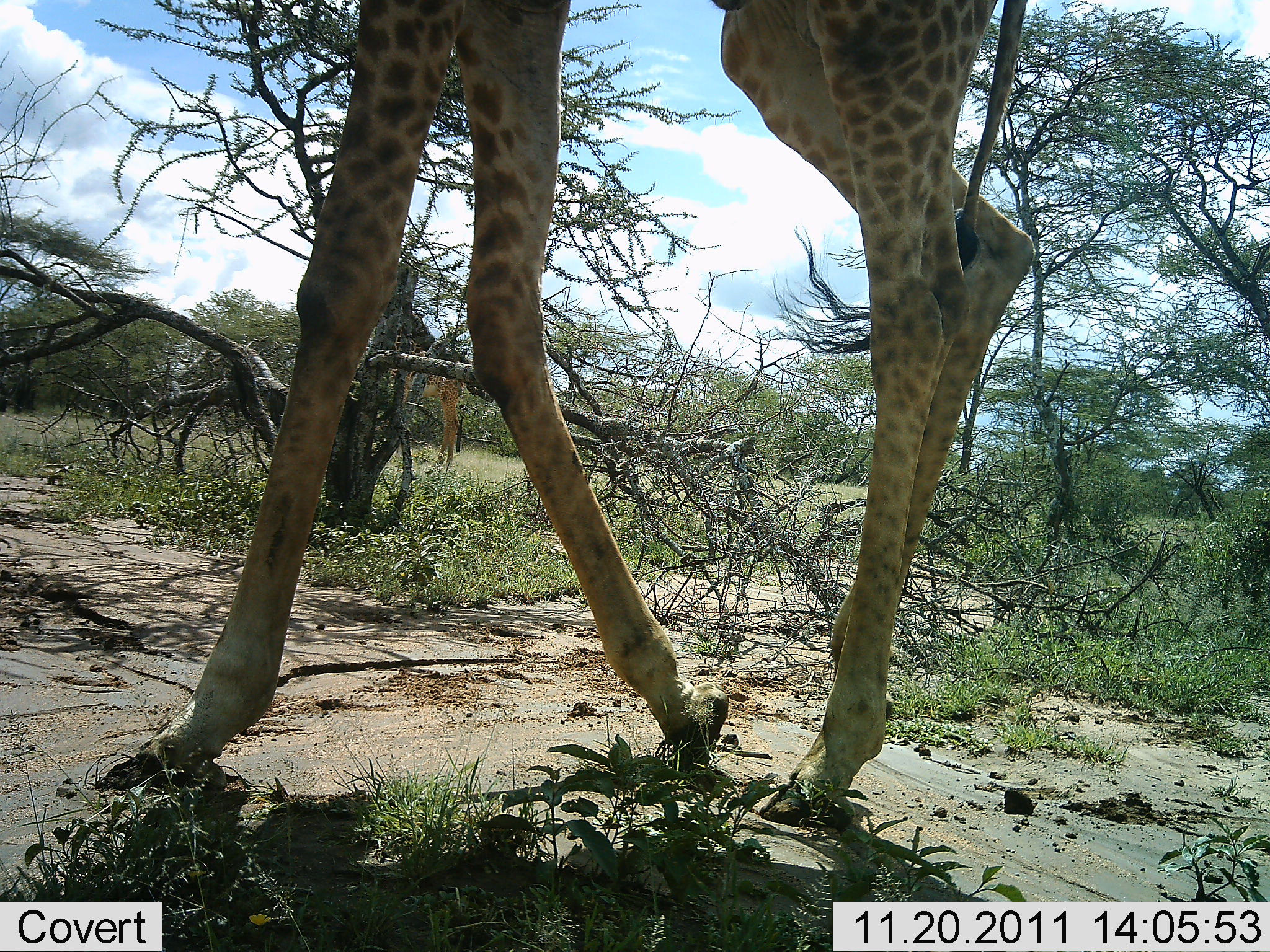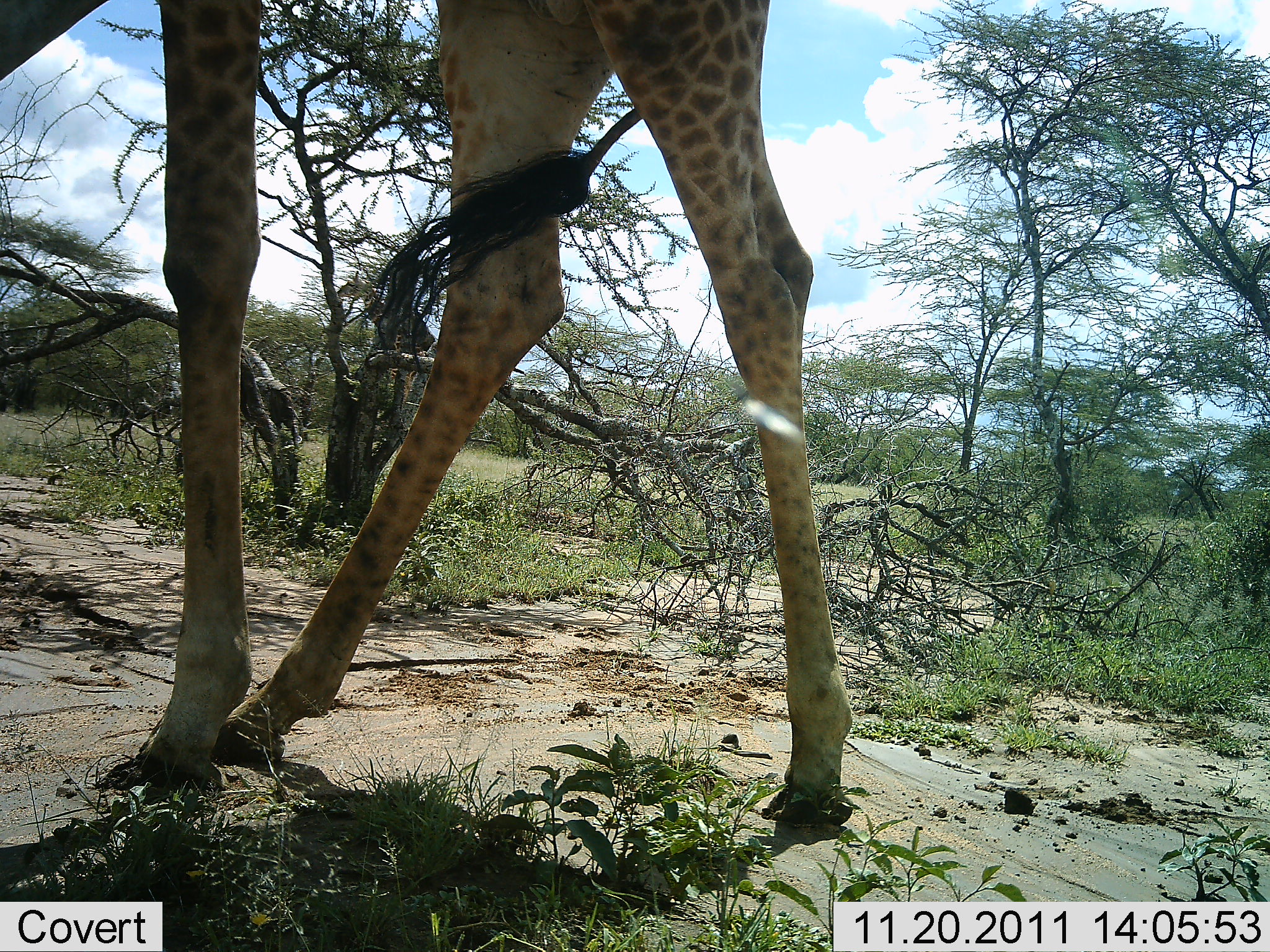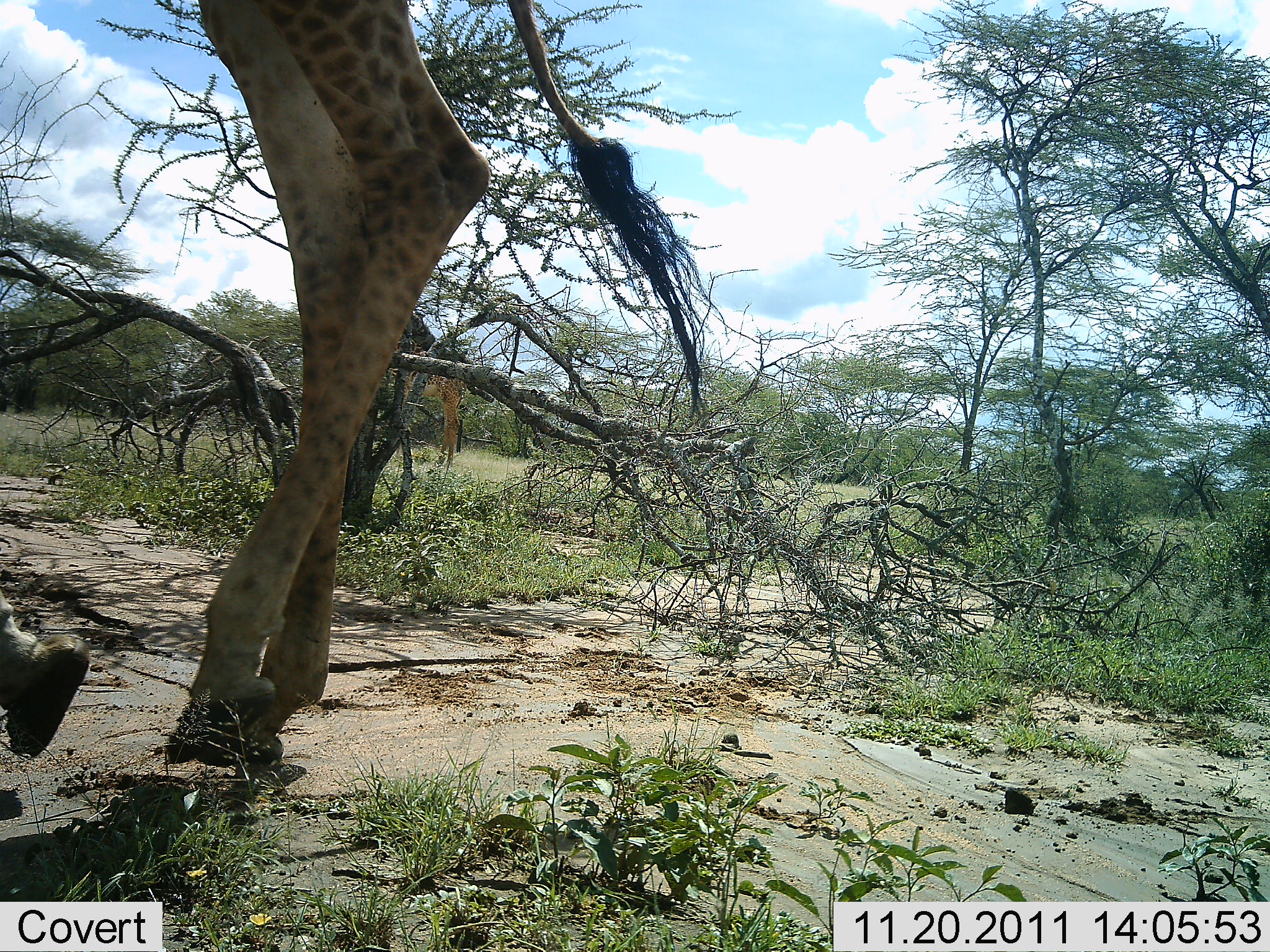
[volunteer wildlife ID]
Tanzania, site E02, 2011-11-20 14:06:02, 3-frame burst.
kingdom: Animalia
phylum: Chordata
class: Mammalia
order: Artiodactyla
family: Giraffidae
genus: Giraffa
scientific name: Giraffa camelopardalis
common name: giraffe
Giraffe (Giraffa camelopardalis), count 1. Behavior (volunteer vote fractions): standing 29%, resting 0%, moving 88%, interacting 0%. Young present (vote fraction): 0%. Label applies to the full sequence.